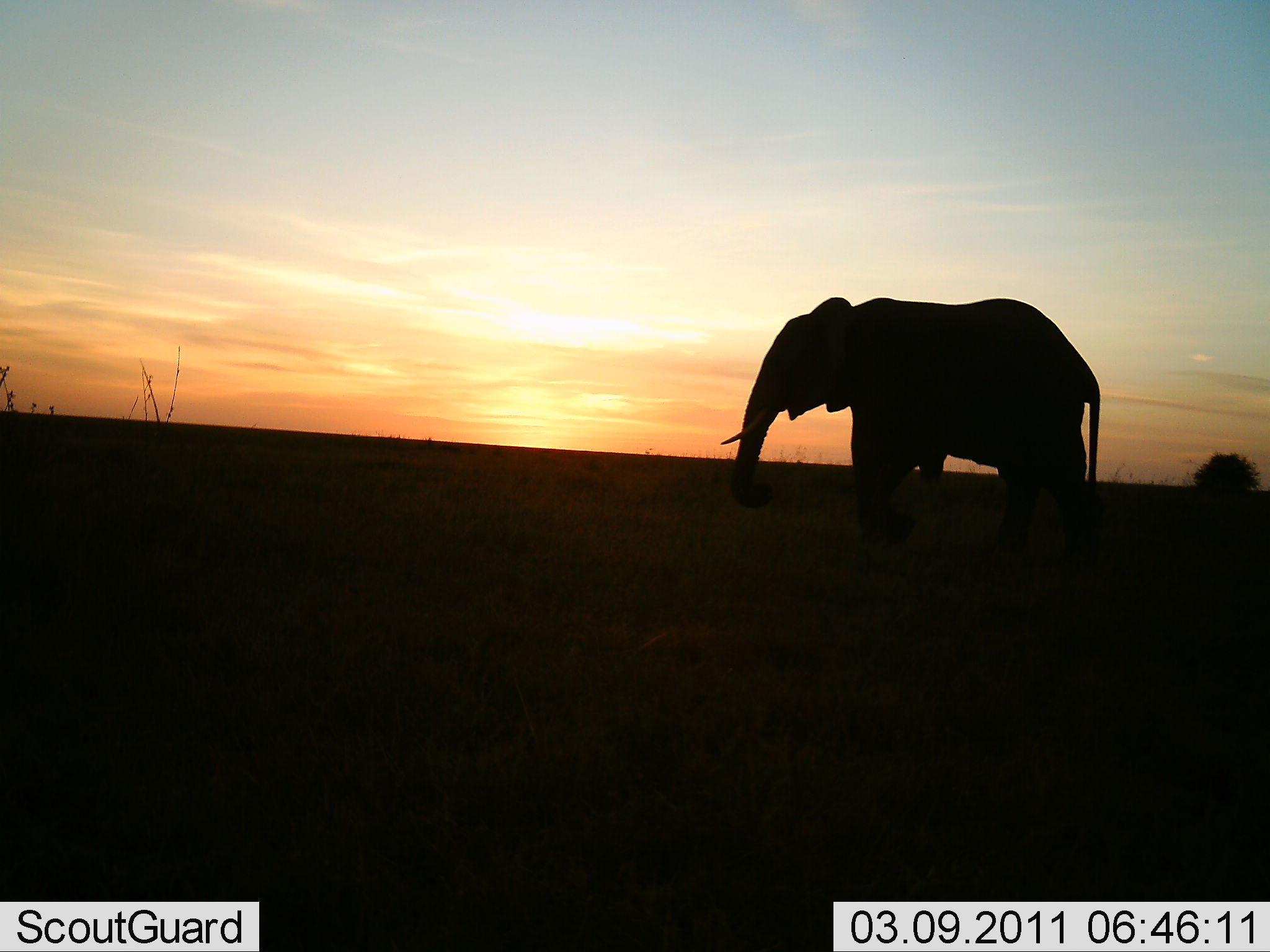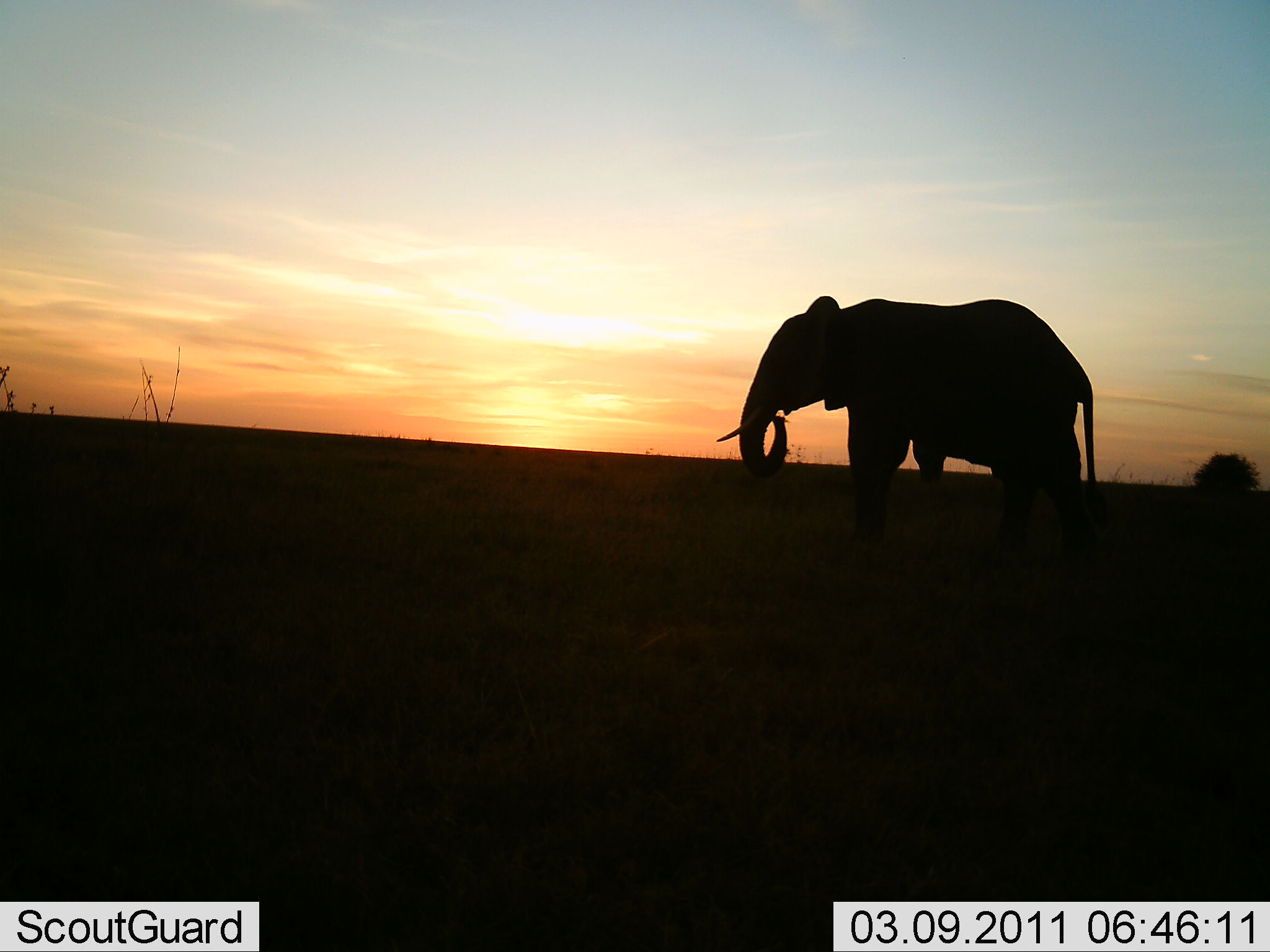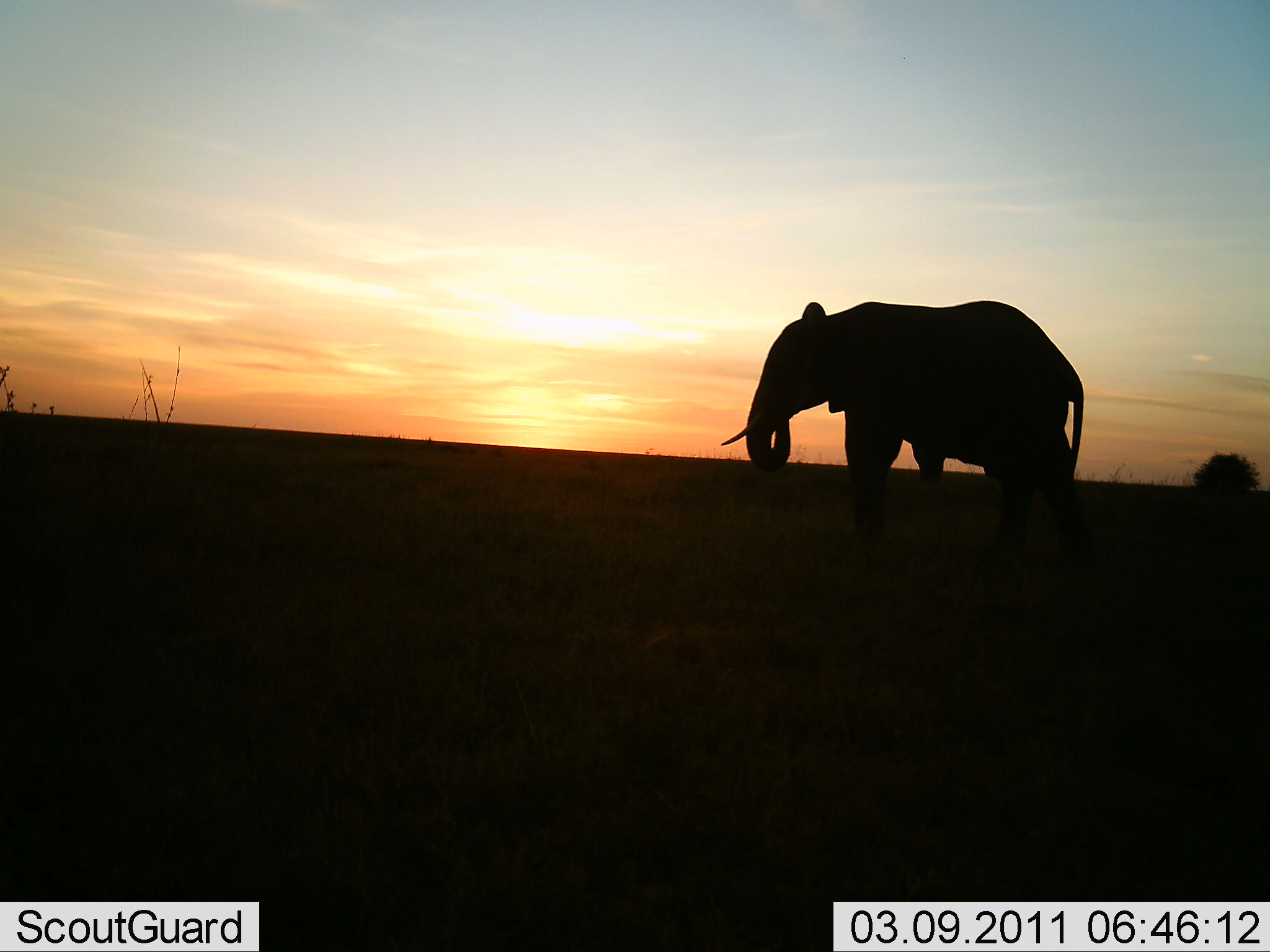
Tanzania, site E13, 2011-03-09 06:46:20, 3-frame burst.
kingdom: Animalia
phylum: Chordata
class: Mammalia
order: Proboscidea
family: Elephantidae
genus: Loxodonta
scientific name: Loxodonta africana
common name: african bush elephant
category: elephant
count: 1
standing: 70%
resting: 0%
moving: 20%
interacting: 0%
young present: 0%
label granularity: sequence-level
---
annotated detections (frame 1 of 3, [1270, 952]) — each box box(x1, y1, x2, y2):
animal: box(719, 294, 1106, 572)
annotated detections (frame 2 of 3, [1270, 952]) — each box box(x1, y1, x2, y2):
animal: box(717, 294, 1110, 576)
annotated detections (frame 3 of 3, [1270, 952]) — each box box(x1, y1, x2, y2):
animal: box(719, 300, 1099, 575)